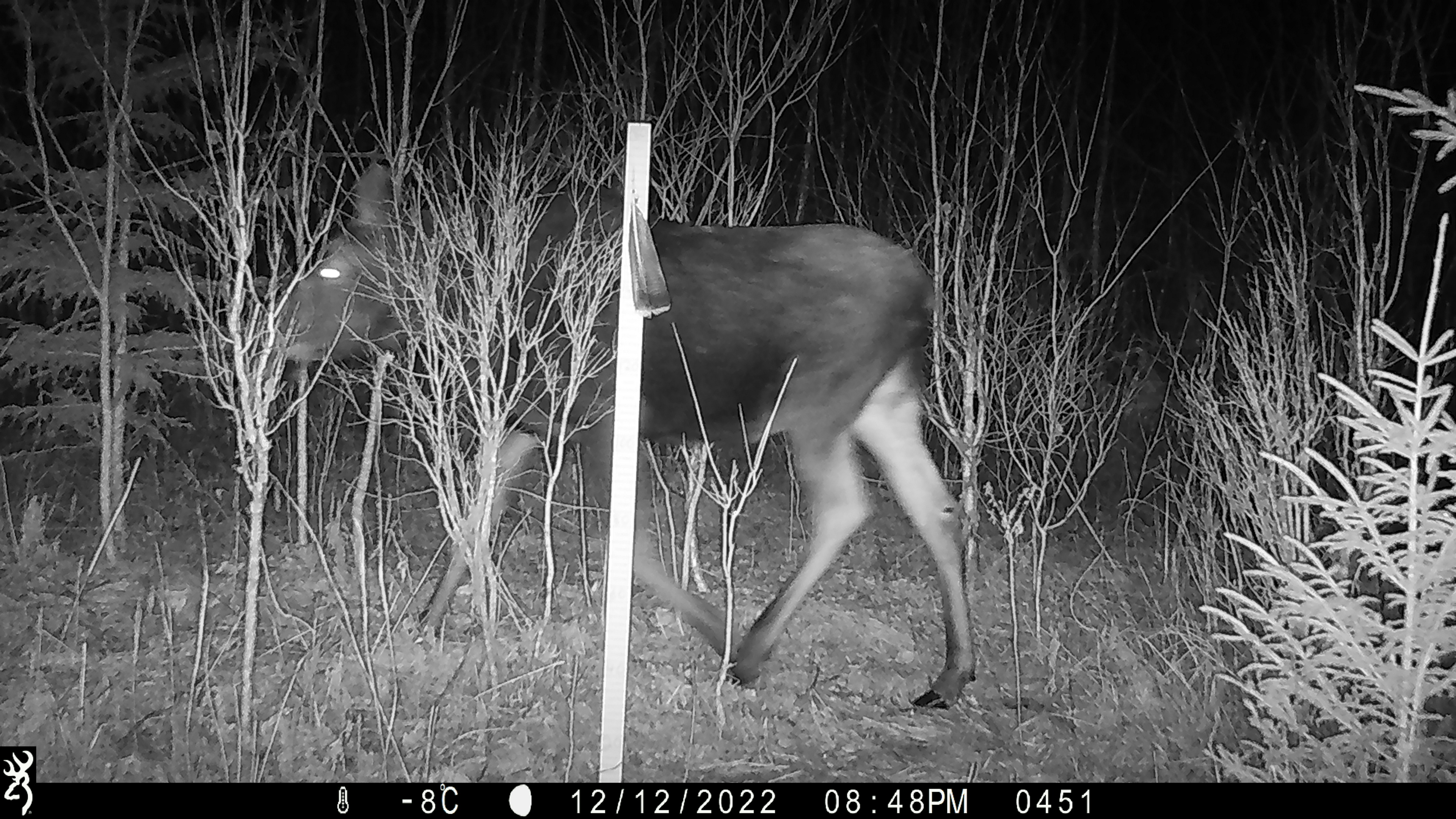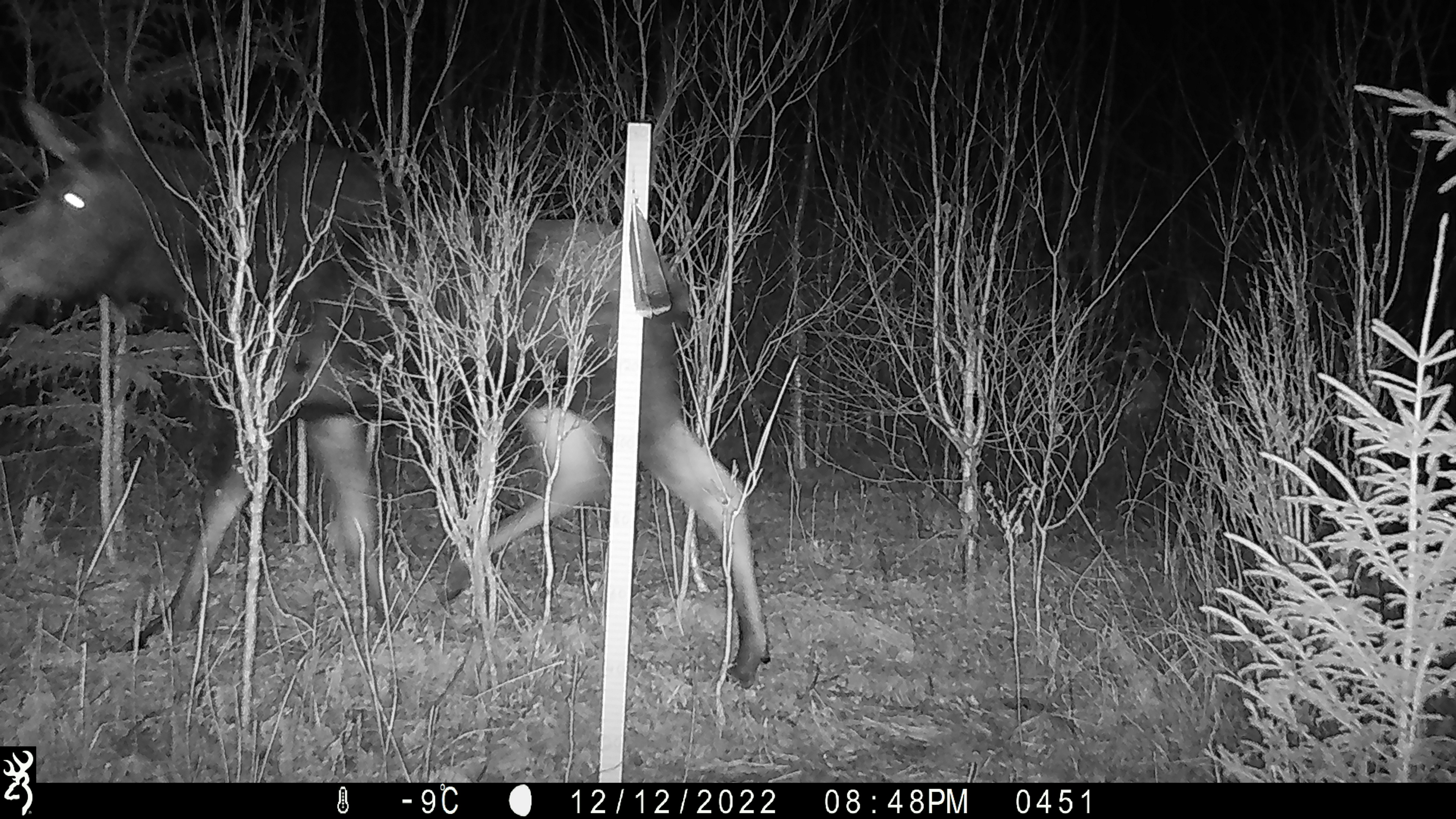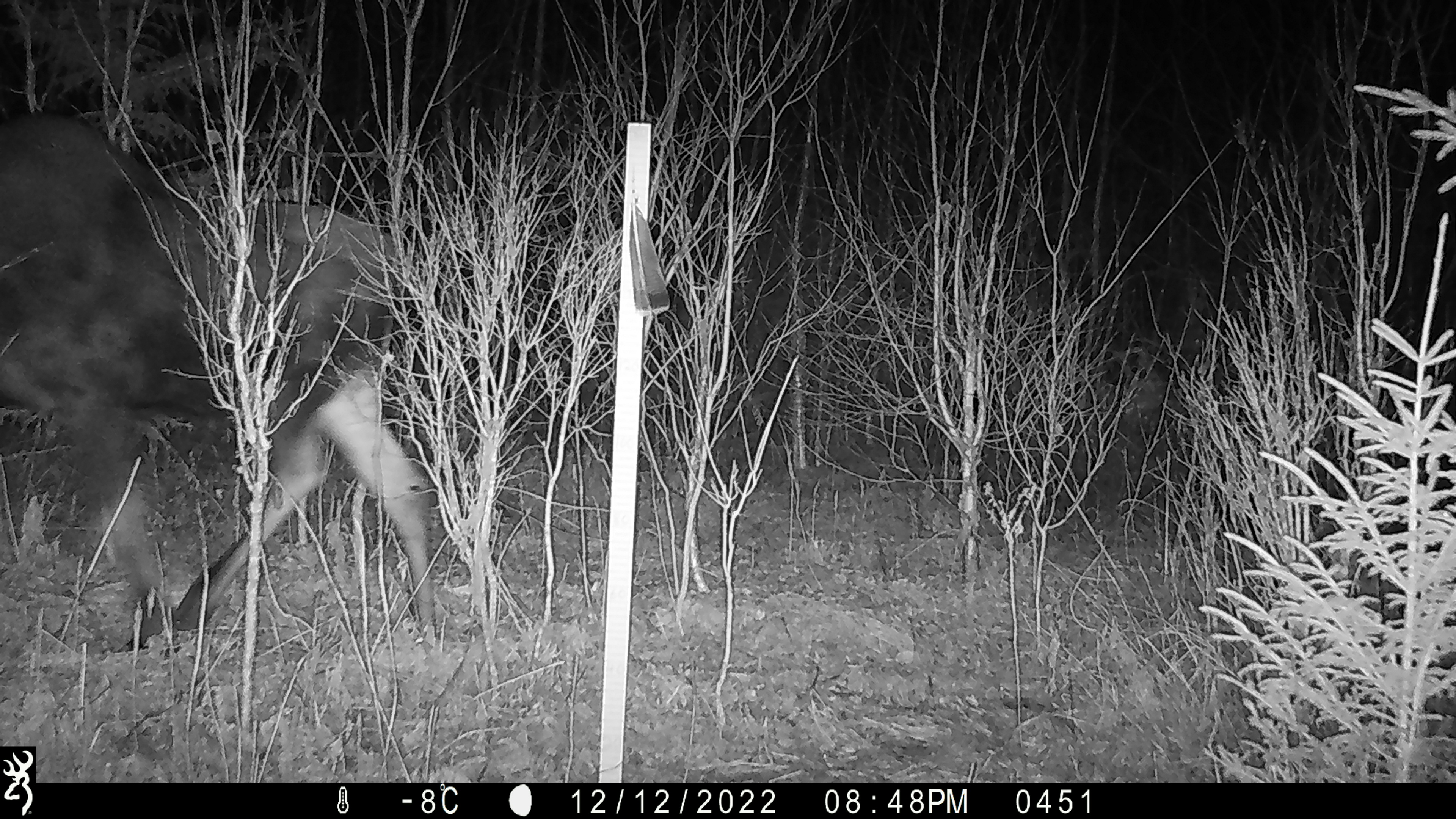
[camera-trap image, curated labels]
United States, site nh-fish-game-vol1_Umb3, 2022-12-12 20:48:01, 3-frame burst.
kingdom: Animalia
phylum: Chordata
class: Mammalia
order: Artiodactyla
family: Cervidae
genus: Alces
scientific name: Alces alces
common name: moose